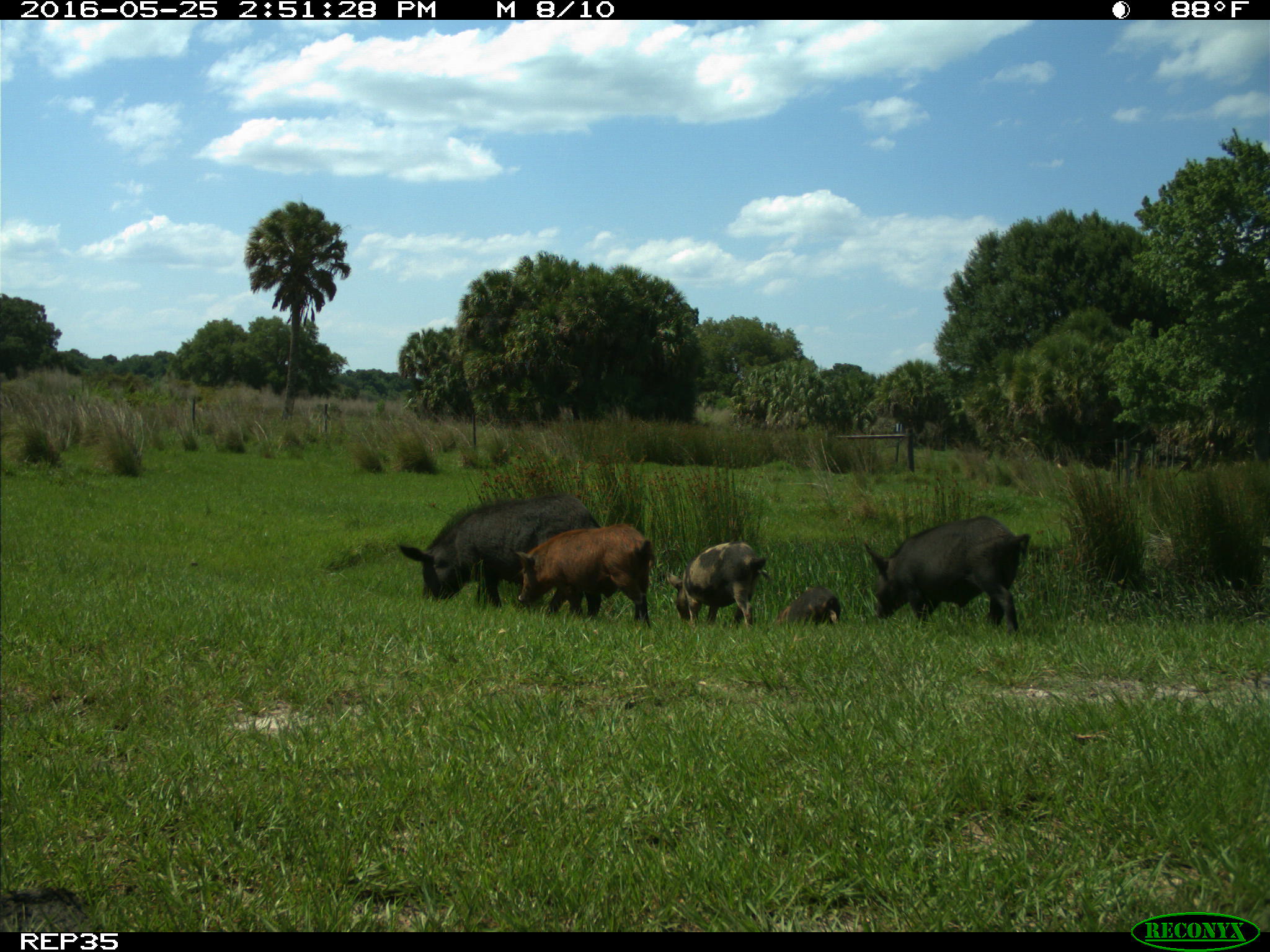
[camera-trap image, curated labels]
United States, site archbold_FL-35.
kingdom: Animalia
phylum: Chordata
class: Mammalia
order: Artiodactyla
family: Suidae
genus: Sus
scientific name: Sus scrofa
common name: wild boar